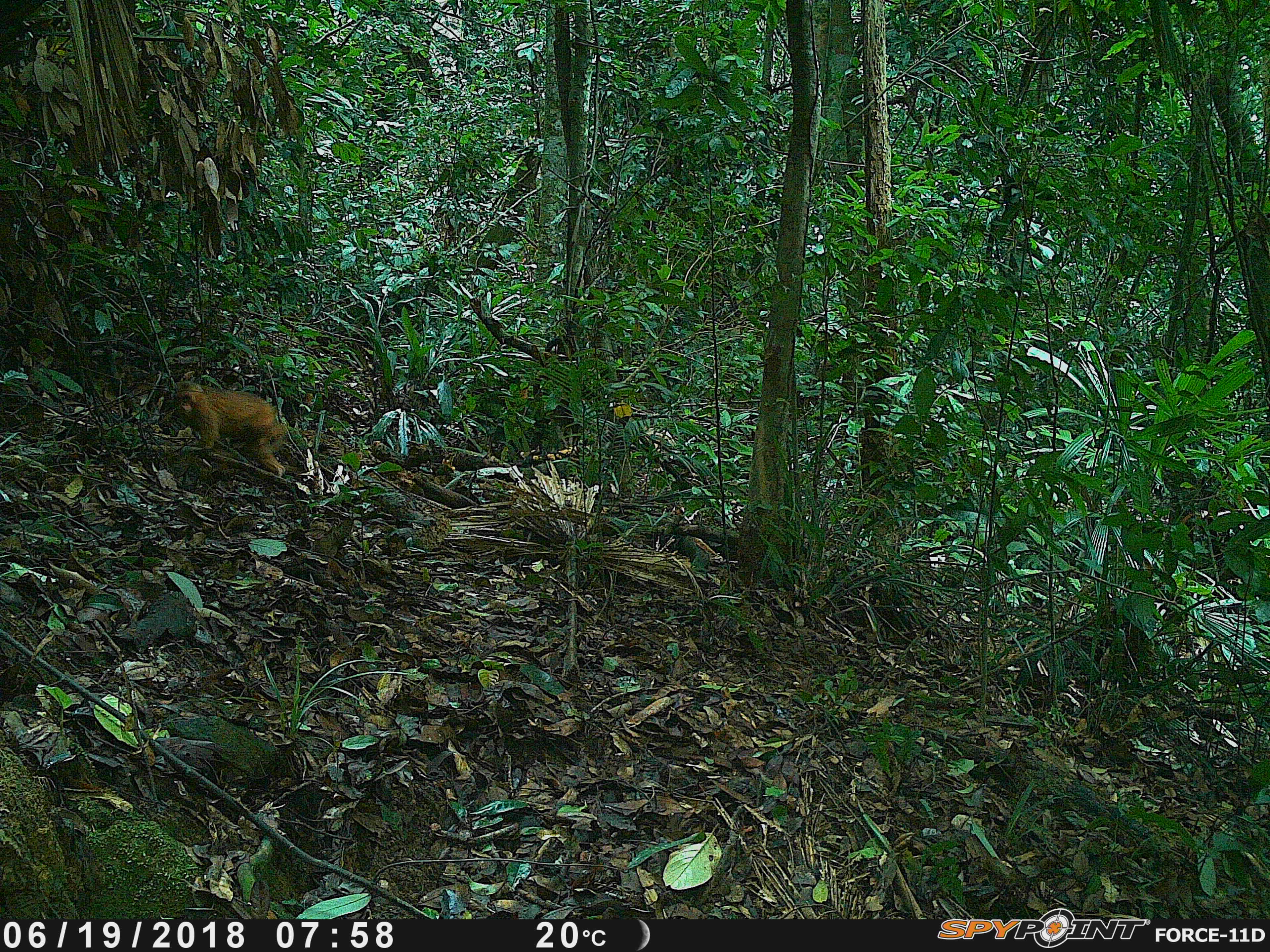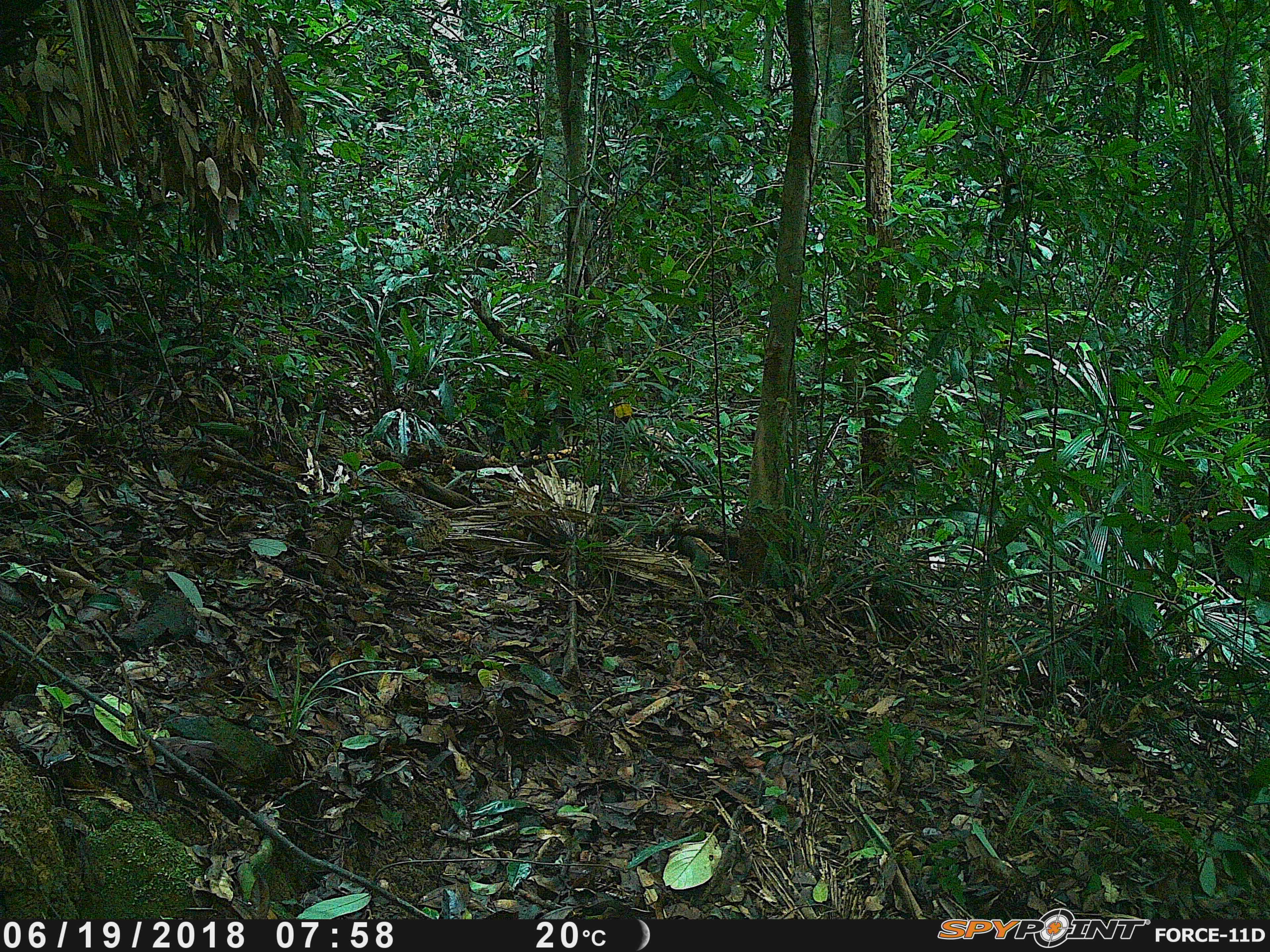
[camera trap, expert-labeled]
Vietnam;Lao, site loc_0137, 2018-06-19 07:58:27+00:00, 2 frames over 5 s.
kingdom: Animalia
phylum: Chordata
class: Mammalia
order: Primates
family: Cercopithecidae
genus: Macaca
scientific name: Macaca arctoides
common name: stump-tailed macaque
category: stump tailed macaque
Stump tailed macaque (stump-tailed macaque) (Macaca arctoides). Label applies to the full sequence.